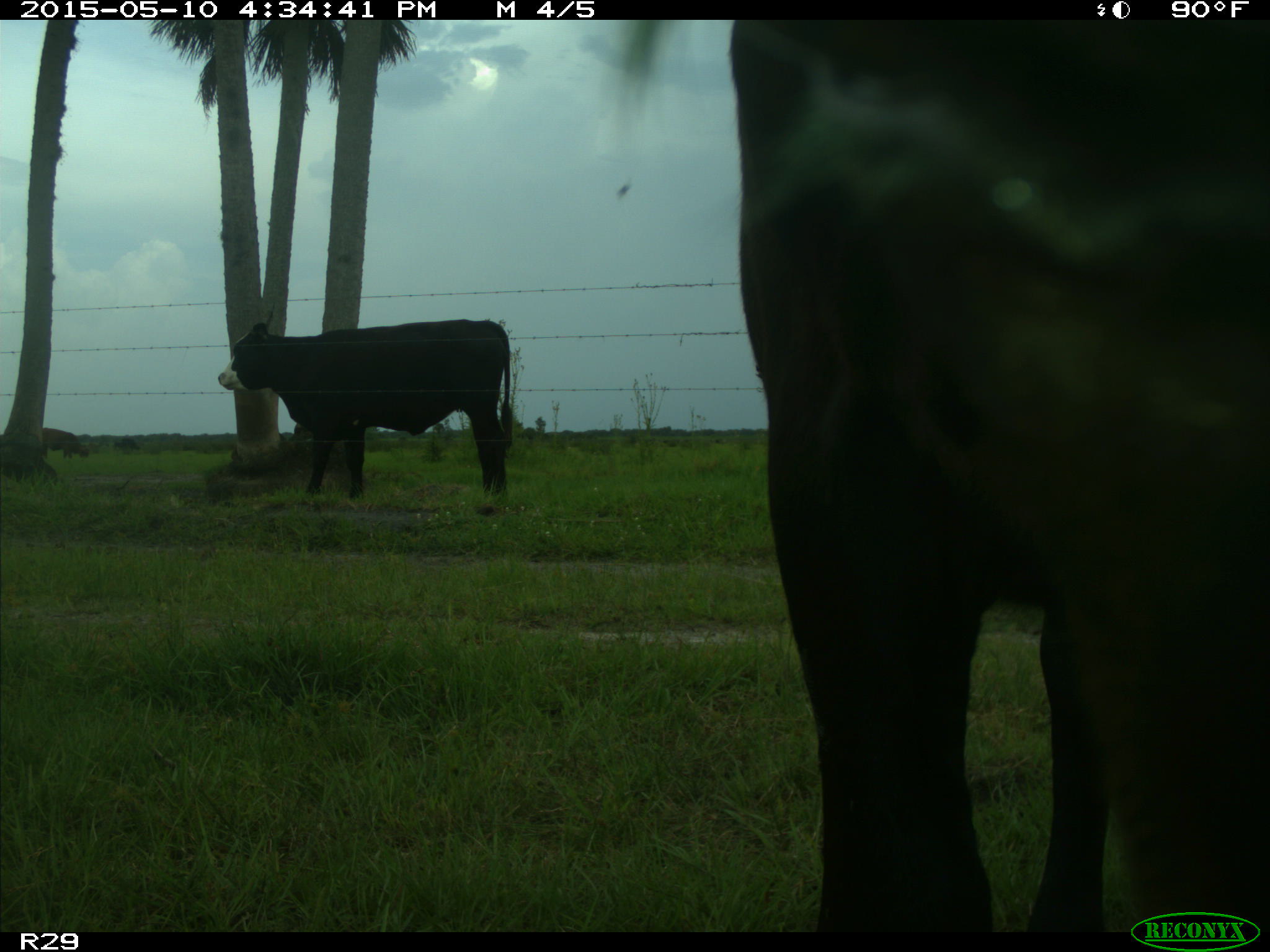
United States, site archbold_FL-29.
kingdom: Animalia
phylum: Chordata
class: Mammalia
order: Artiodactyla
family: Bovidae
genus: Bos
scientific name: Bos taurus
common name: domestic cow